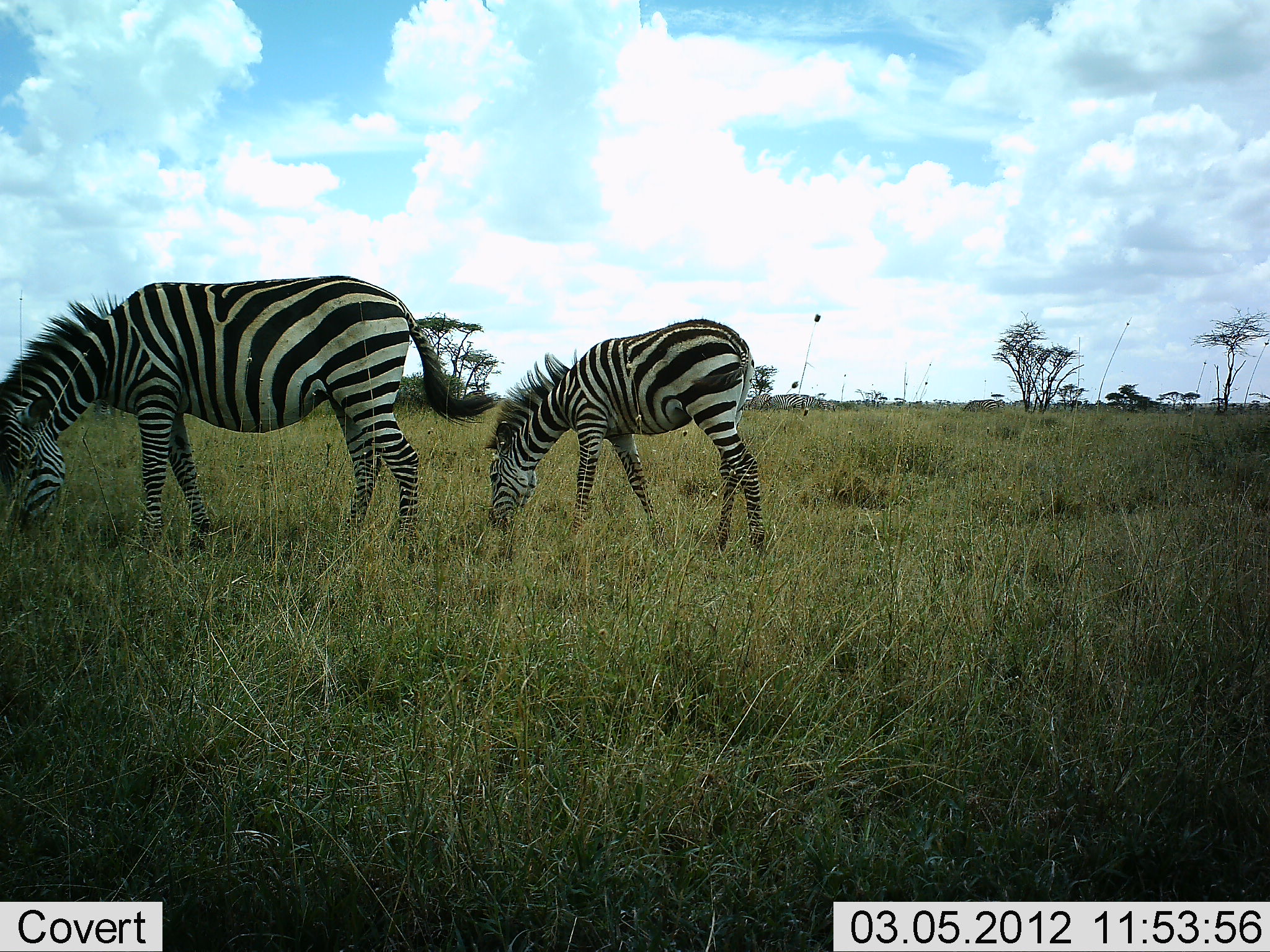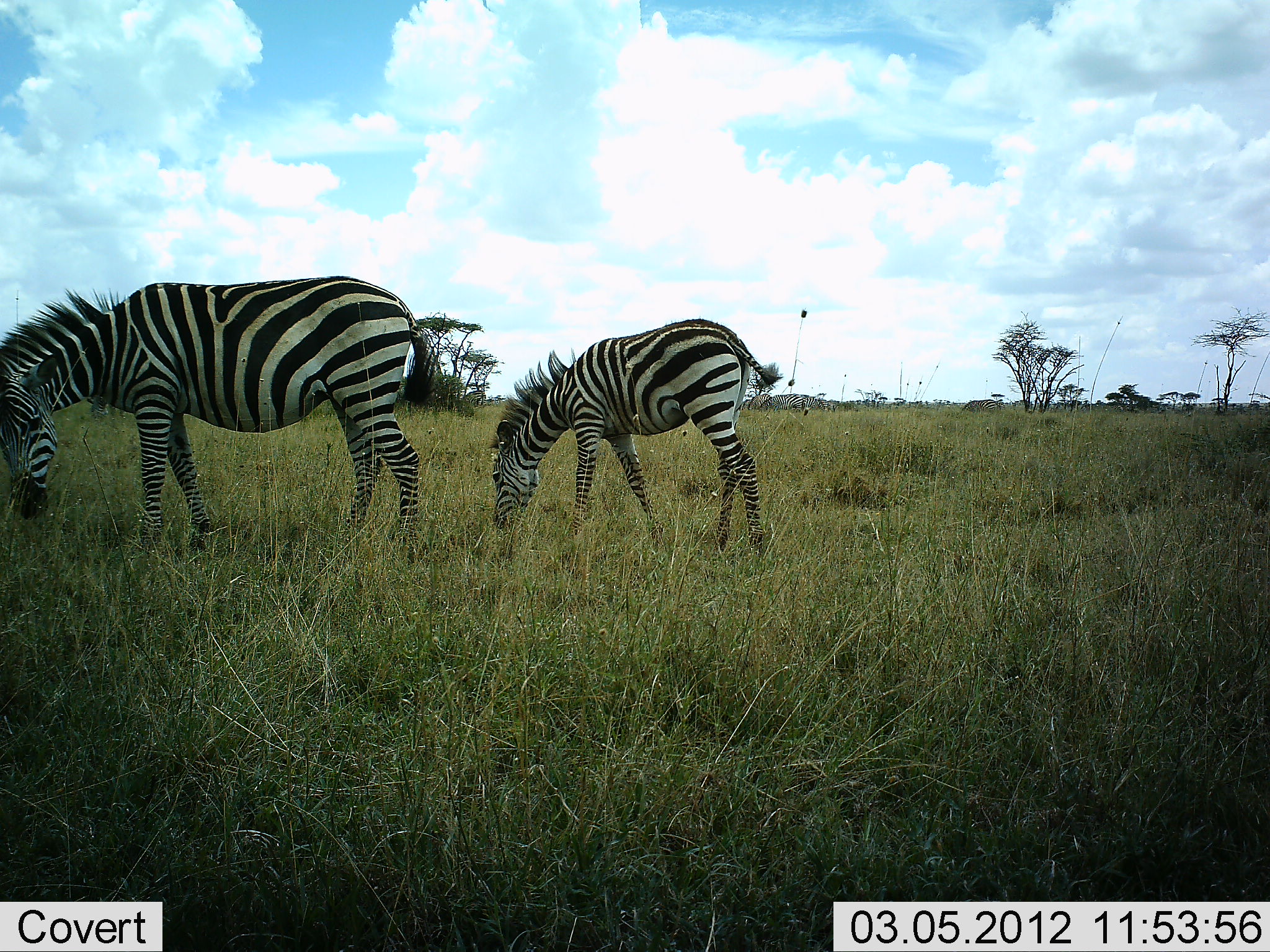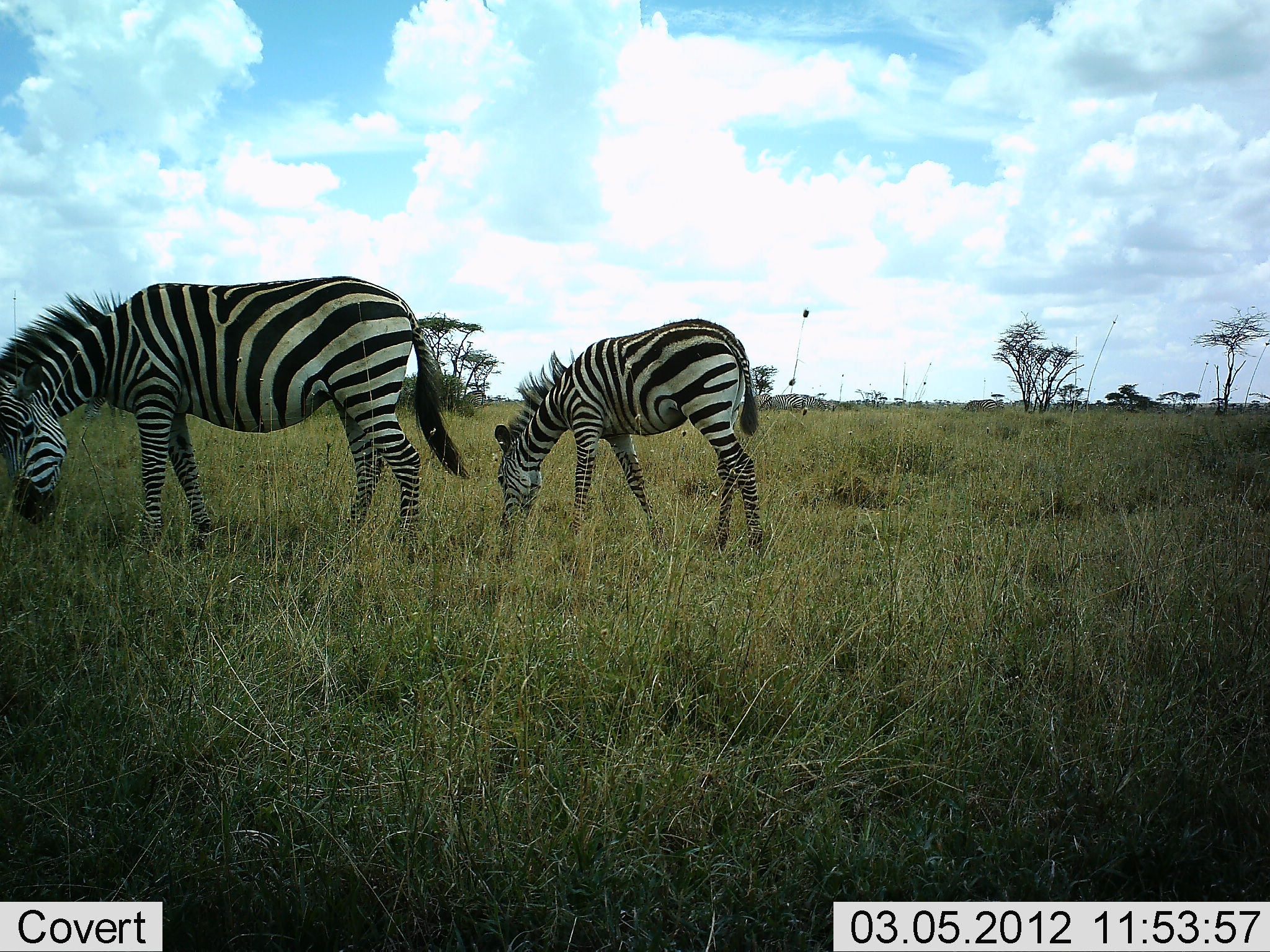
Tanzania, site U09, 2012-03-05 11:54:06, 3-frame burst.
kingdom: Animalia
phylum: Chordata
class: Mammalia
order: Perissodactyla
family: Equidae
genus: Equus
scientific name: Equus quagga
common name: plains zebra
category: zebra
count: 2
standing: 14%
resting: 0%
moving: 0%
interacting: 0%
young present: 57%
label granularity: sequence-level